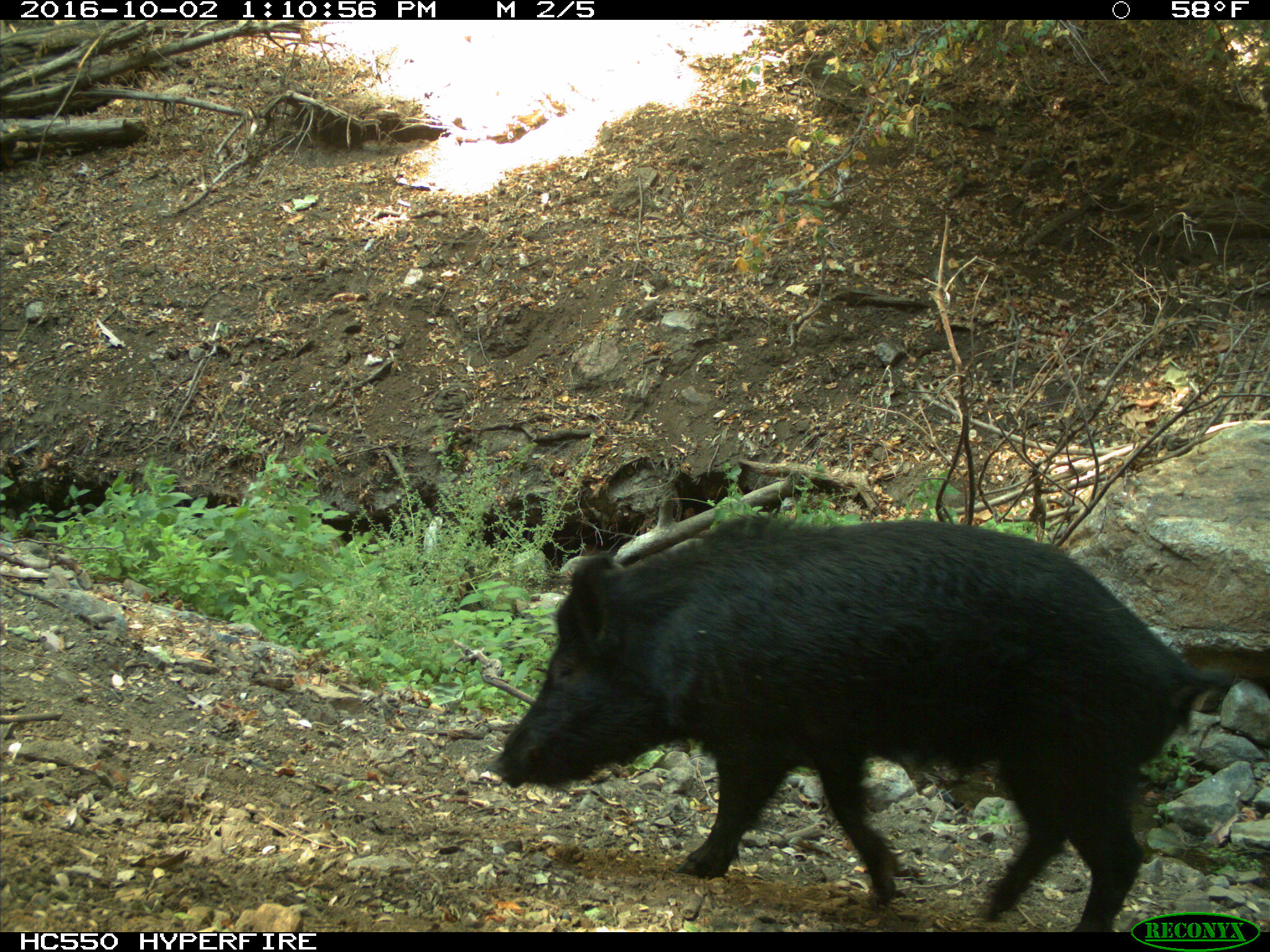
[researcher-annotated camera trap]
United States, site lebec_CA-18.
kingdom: Animalia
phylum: Chordata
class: Mammalia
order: Artiodactyla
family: Suidae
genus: Sus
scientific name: Sus scrofa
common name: wild boar